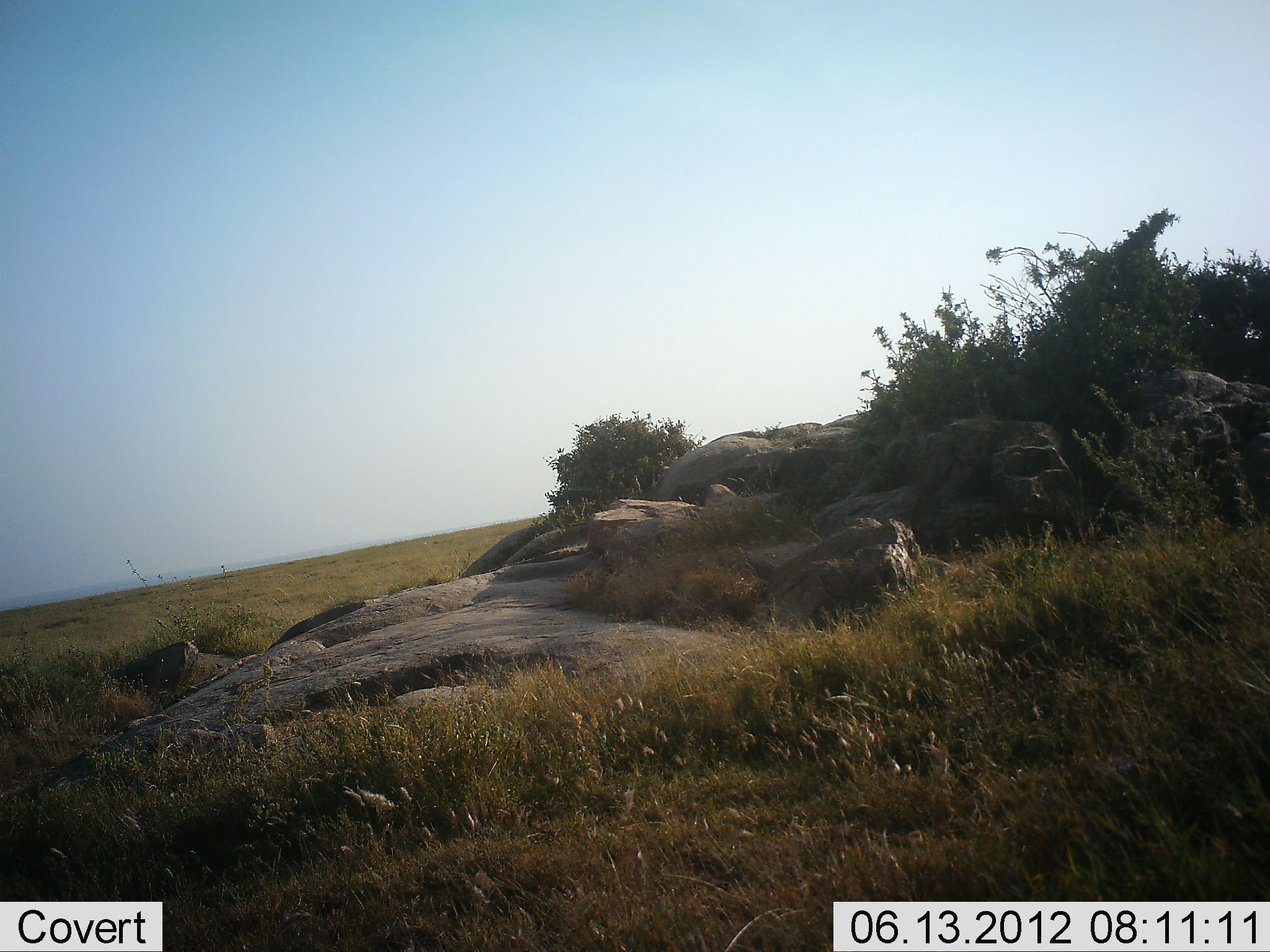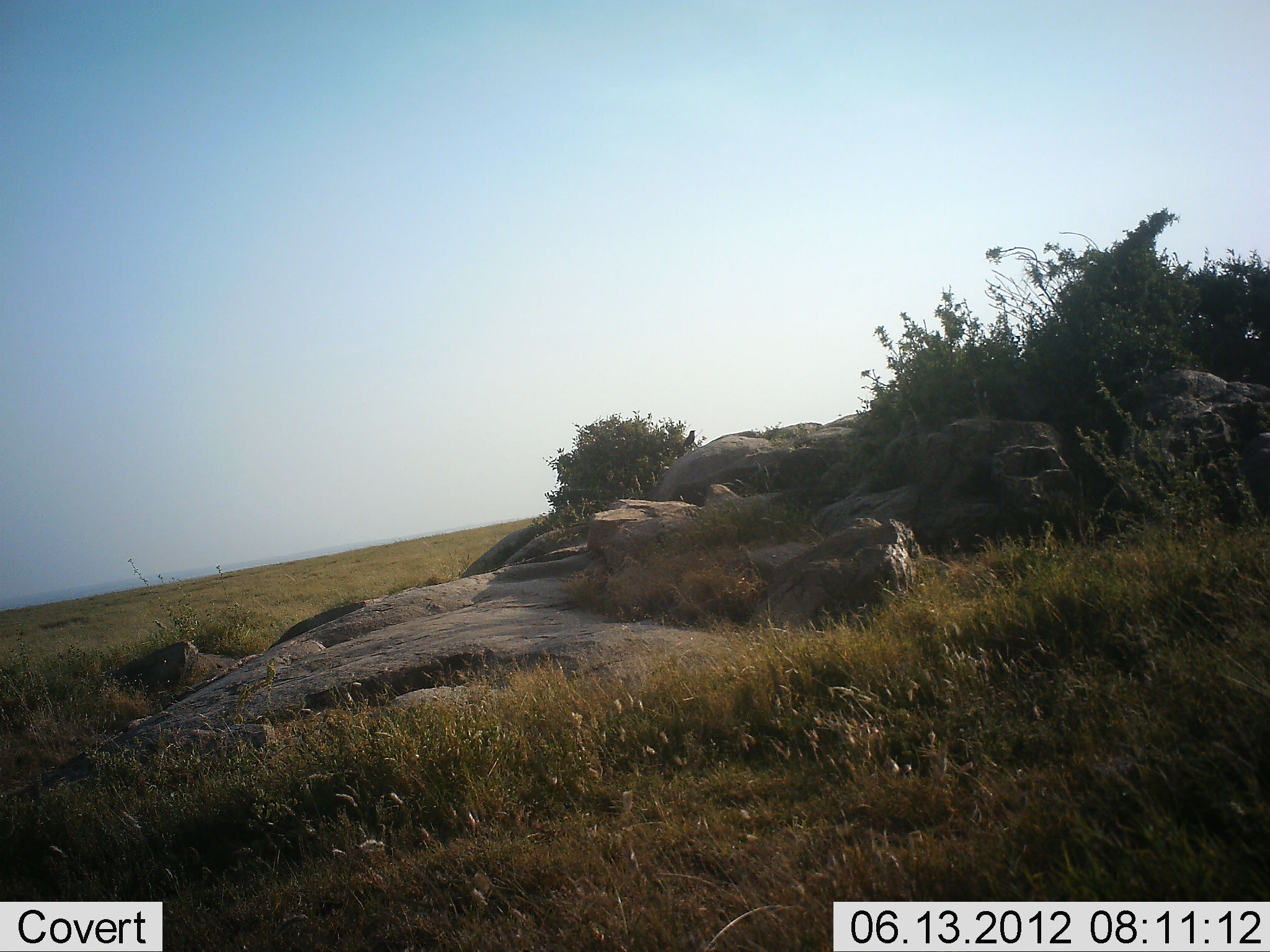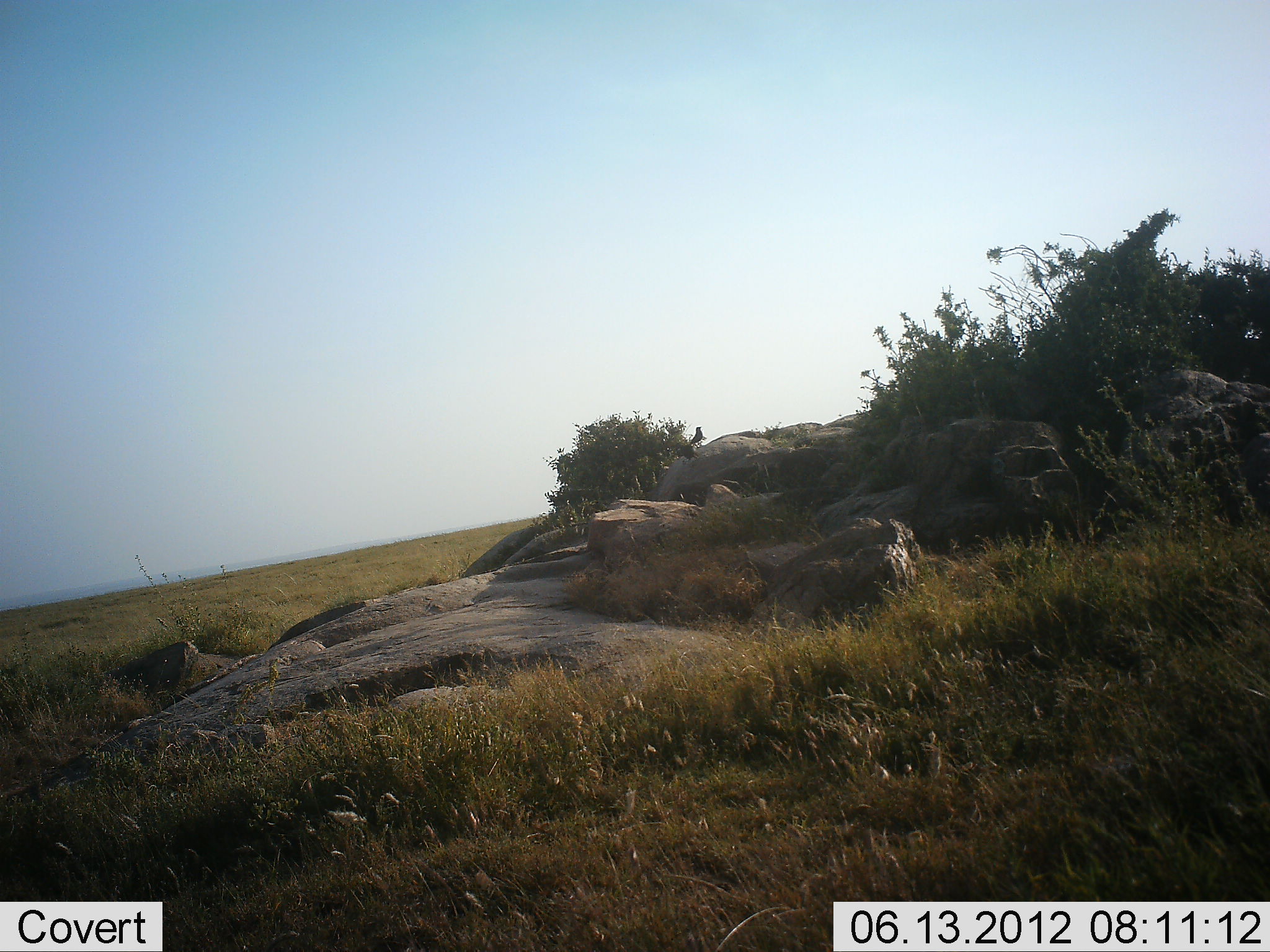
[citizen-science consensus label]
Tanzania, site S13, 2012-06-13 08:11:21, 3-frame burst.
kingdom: Animalia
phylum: Chordata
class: Aves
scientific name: Aves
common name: bird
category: otherbird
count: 1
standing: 10%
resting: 0%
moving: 100%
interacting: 0%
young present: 0%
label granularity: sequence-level